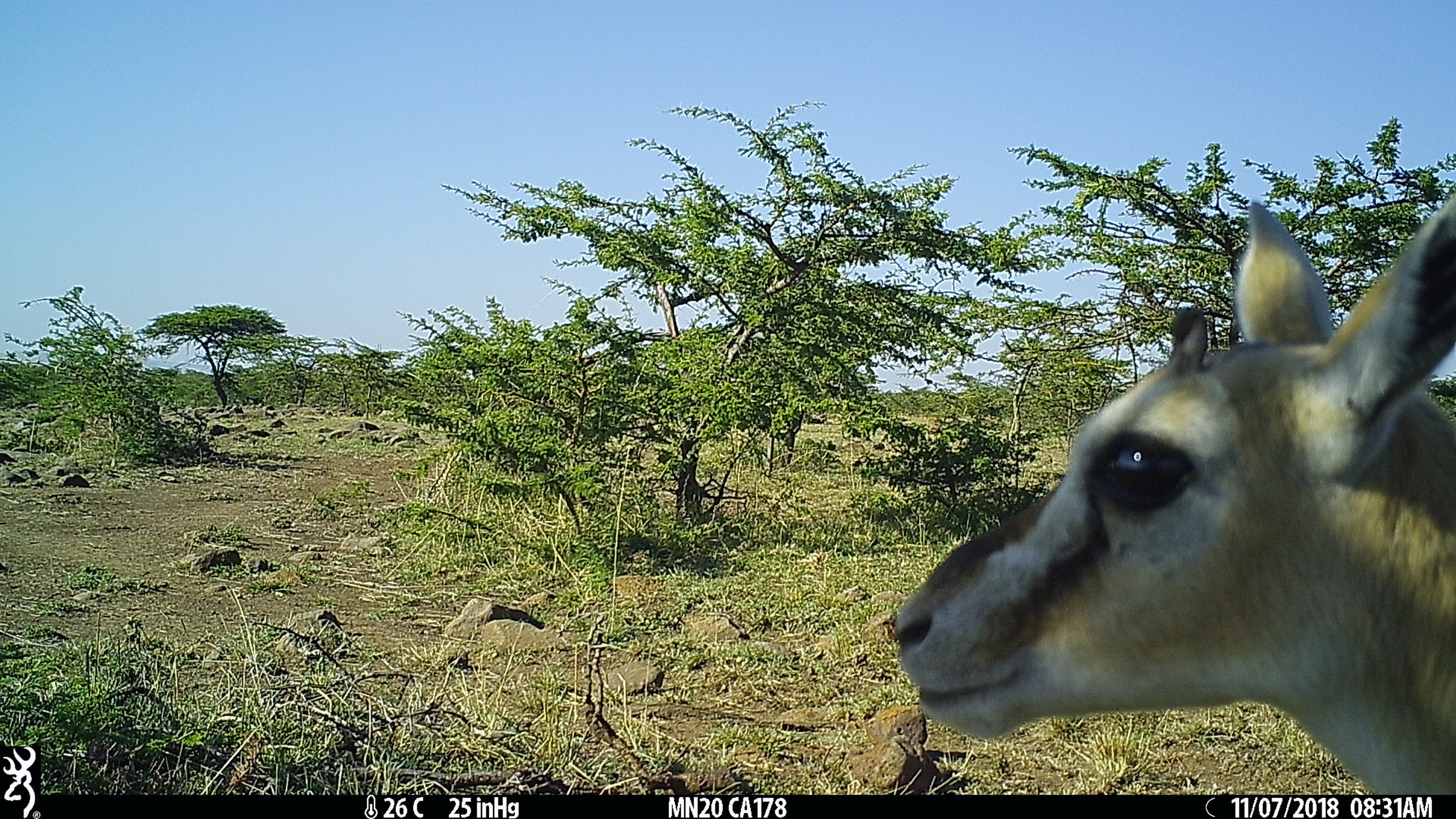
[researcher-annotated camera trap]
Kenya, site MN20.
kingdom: Animalia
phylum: Chordata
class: Mammalia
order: Artiodactyla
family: Bovidae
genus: Eudorcas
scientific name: Eudorcas thomsonii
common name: thomon's gazelle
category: gazelle thomsons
Gazelle thomsons (thomon's gazelle) (Eudorcas thomsonii).